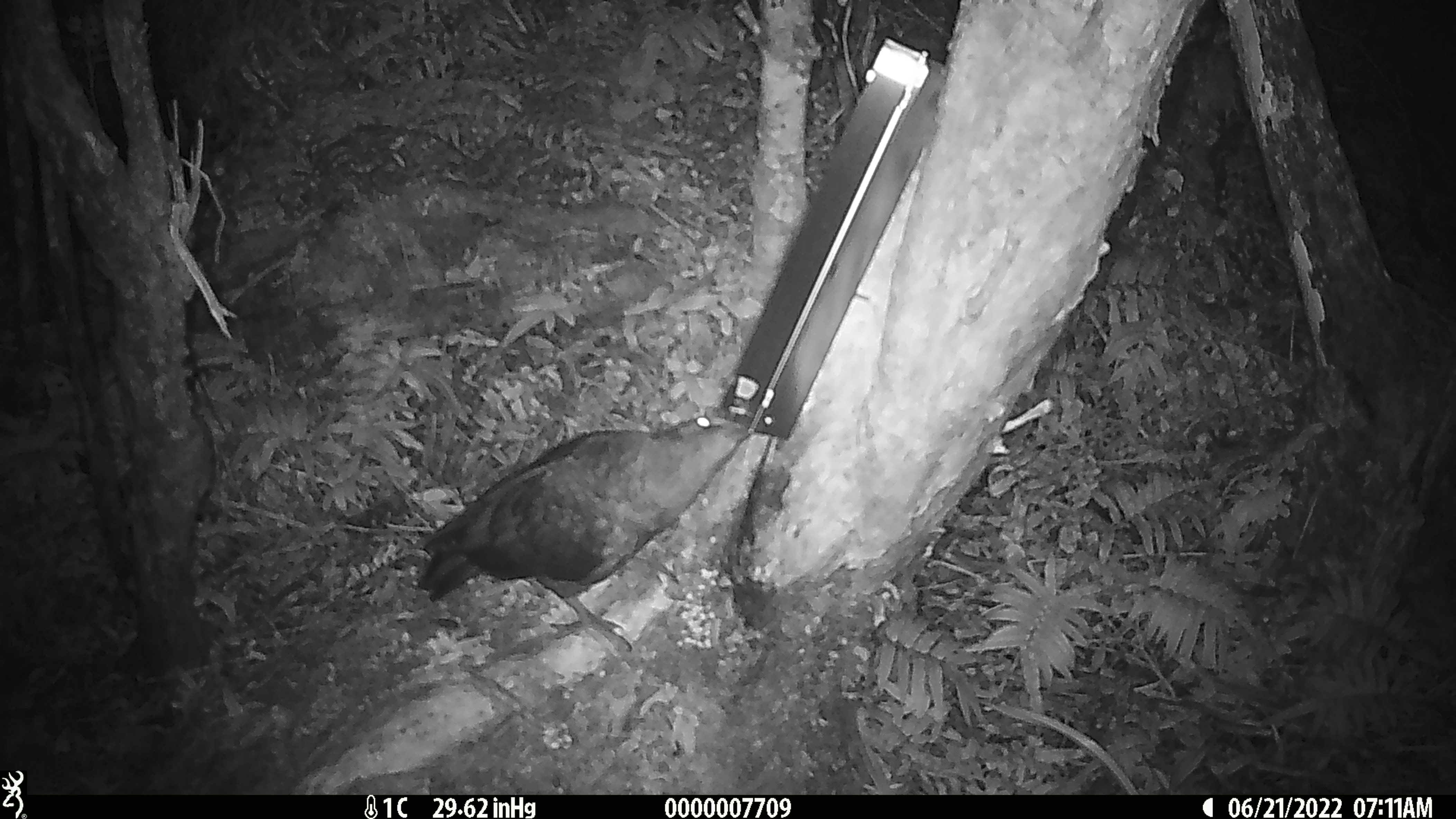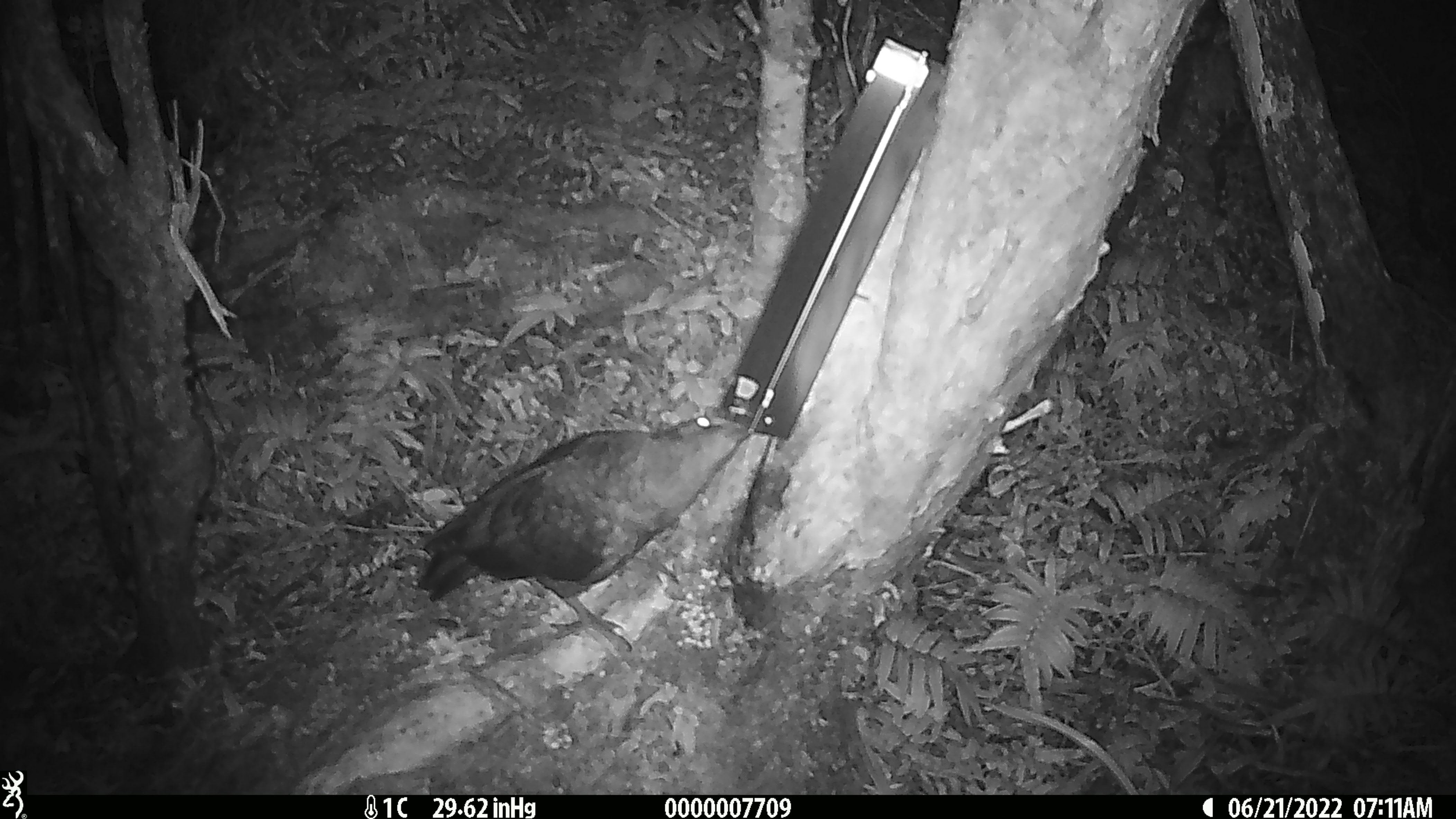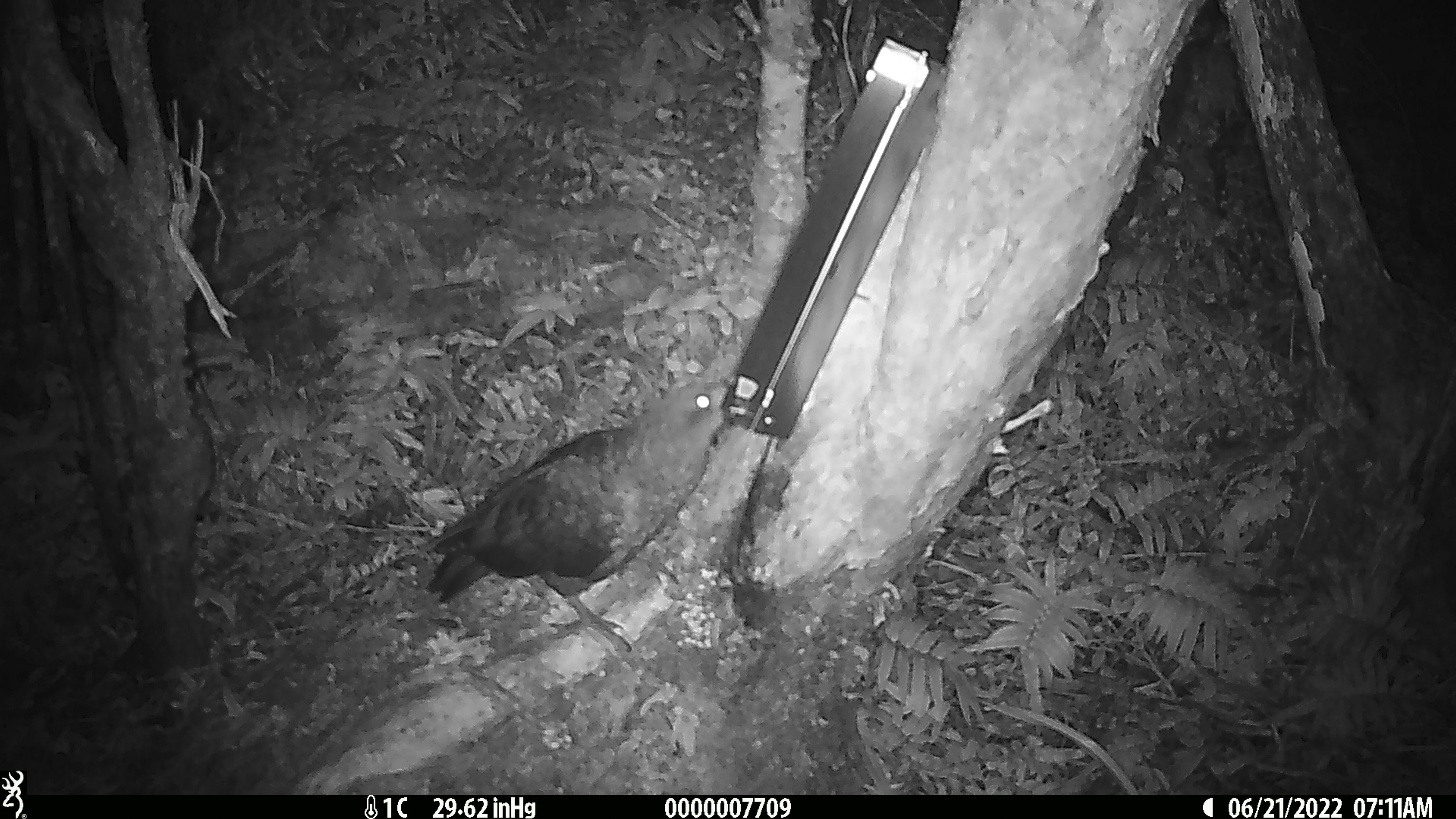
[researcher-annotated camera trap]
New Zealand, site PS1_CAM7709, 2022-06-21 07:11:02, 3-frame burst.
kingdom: Animalia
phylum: Chordata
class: Aves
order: Psittaciformes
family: Strigopidae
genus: Nestor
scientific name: Nestor notabilis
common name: kea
Kea (Nestor notabilis).